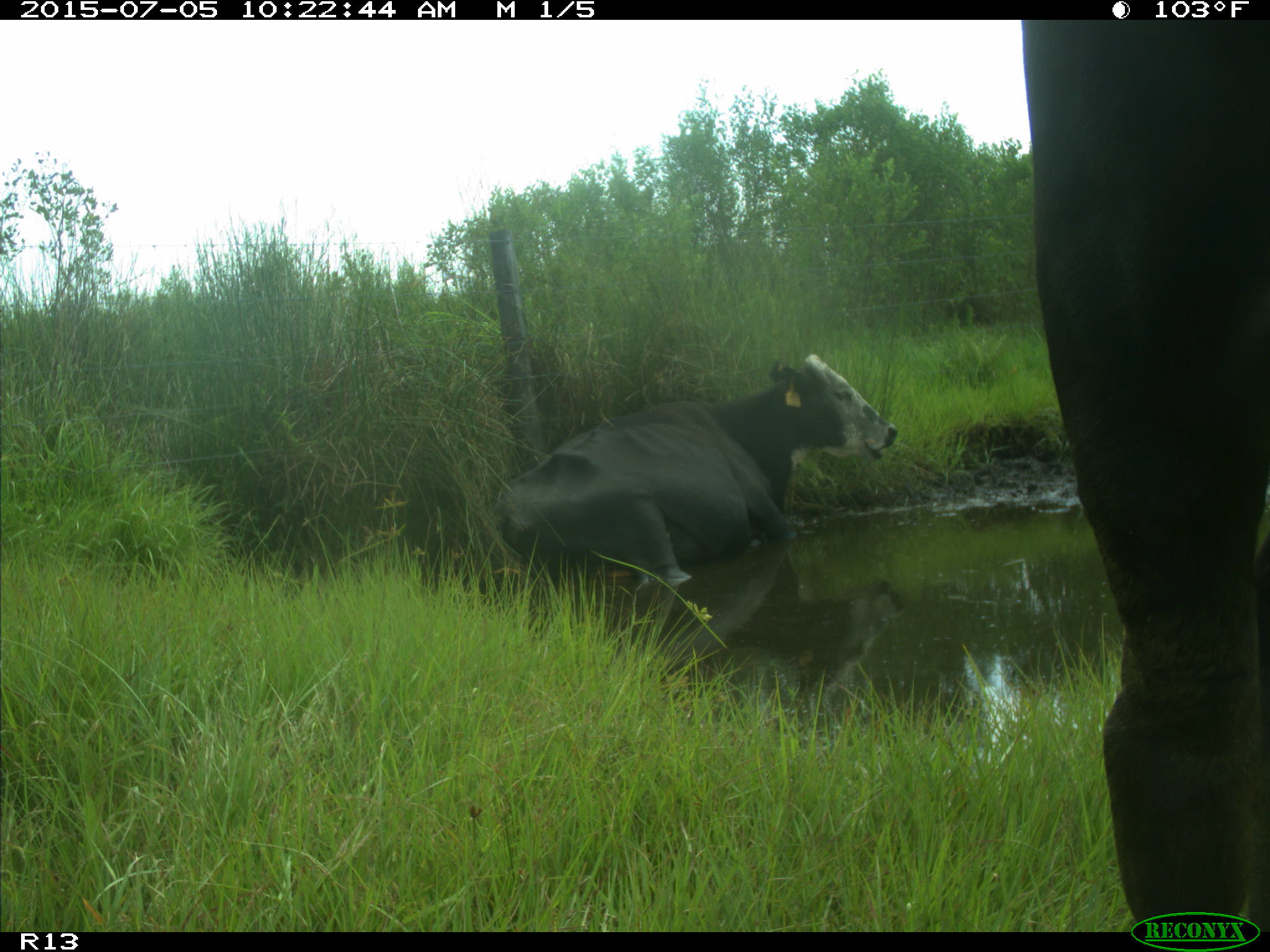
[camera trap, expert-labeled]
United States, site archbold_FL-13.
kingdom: Animalia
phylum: Chordata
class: Mammalia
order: Artiodactyla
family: Bovidae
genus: Bos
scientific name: Bos taurus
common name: domestic cow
Bos taurus (domestic cow).